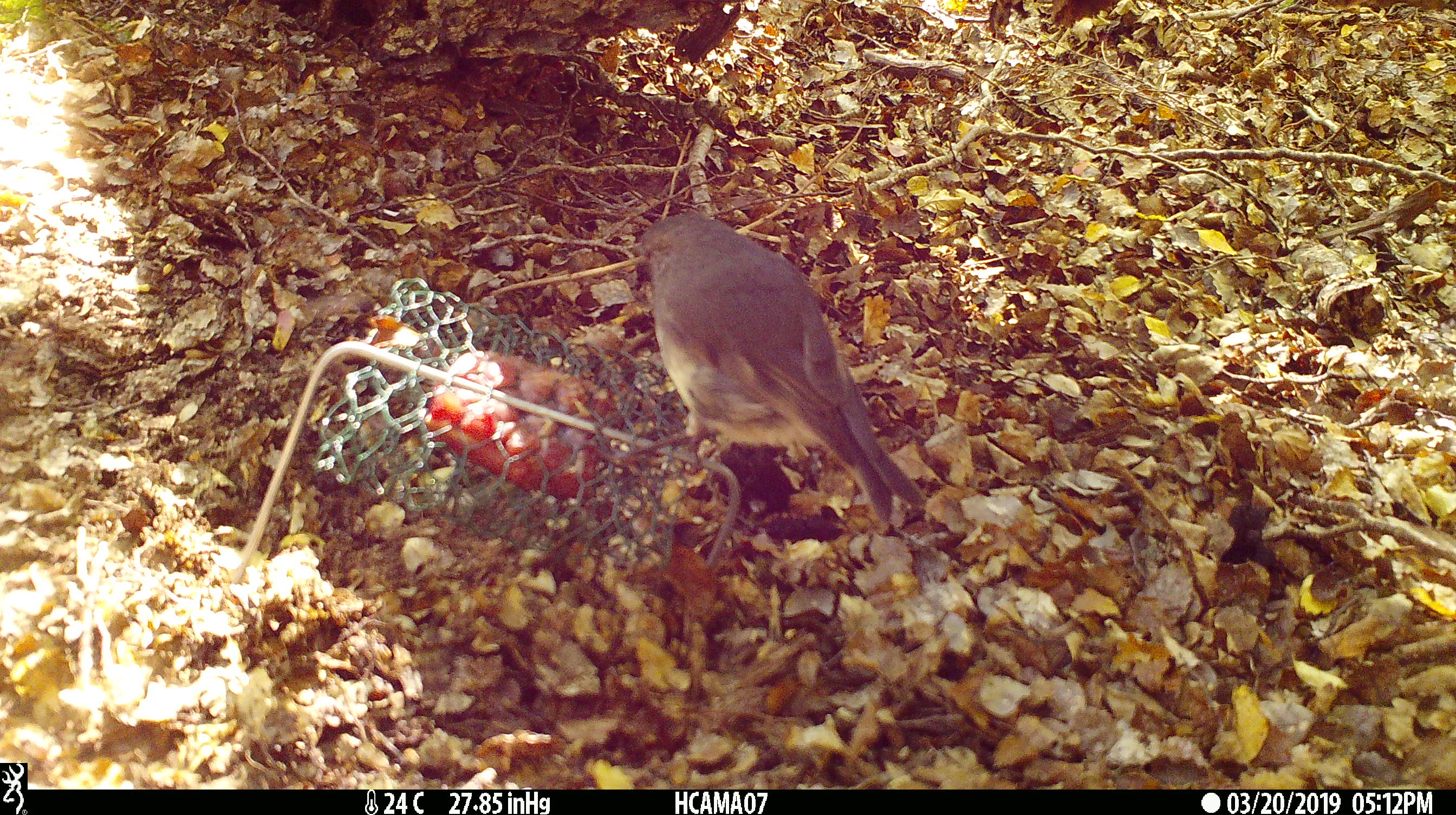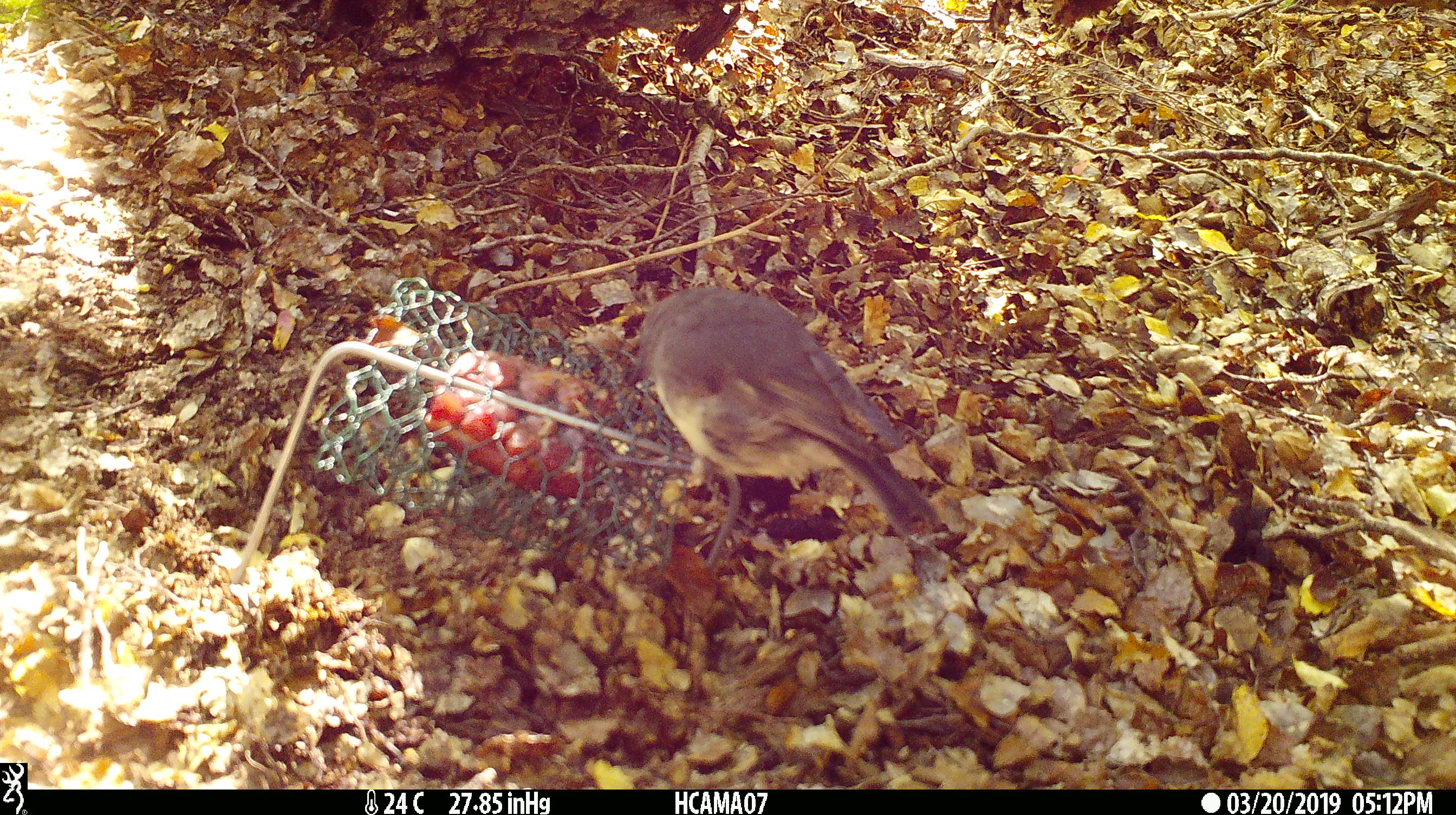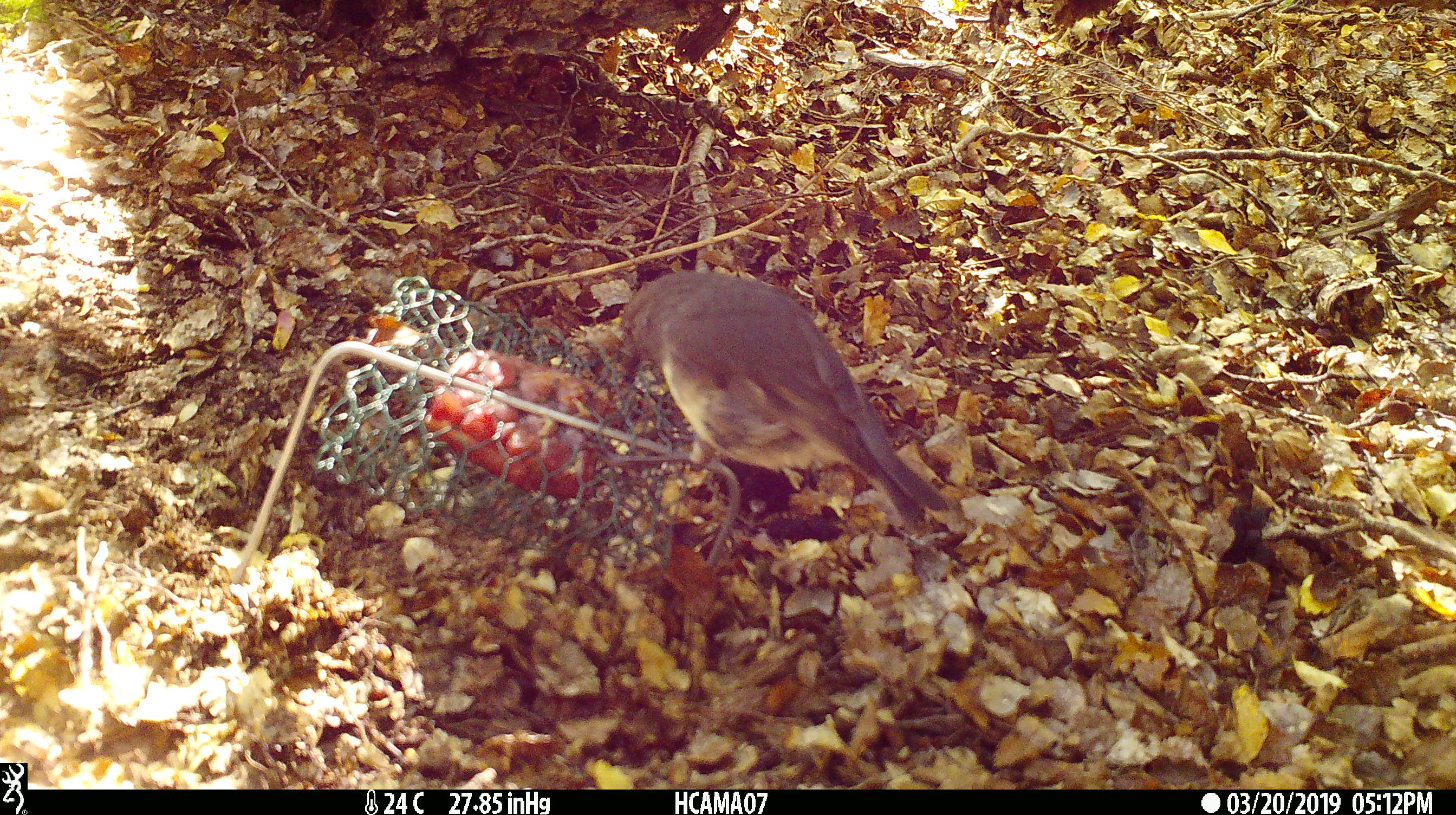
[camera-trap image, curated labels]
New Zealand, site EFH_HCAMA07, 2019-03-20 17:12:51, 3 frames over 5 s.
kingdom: Animalia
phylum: Chordata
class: Aves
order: Passeriformes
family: Petroicidae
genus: Petroica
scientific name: Petroica australis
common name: new zealand robin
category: robin